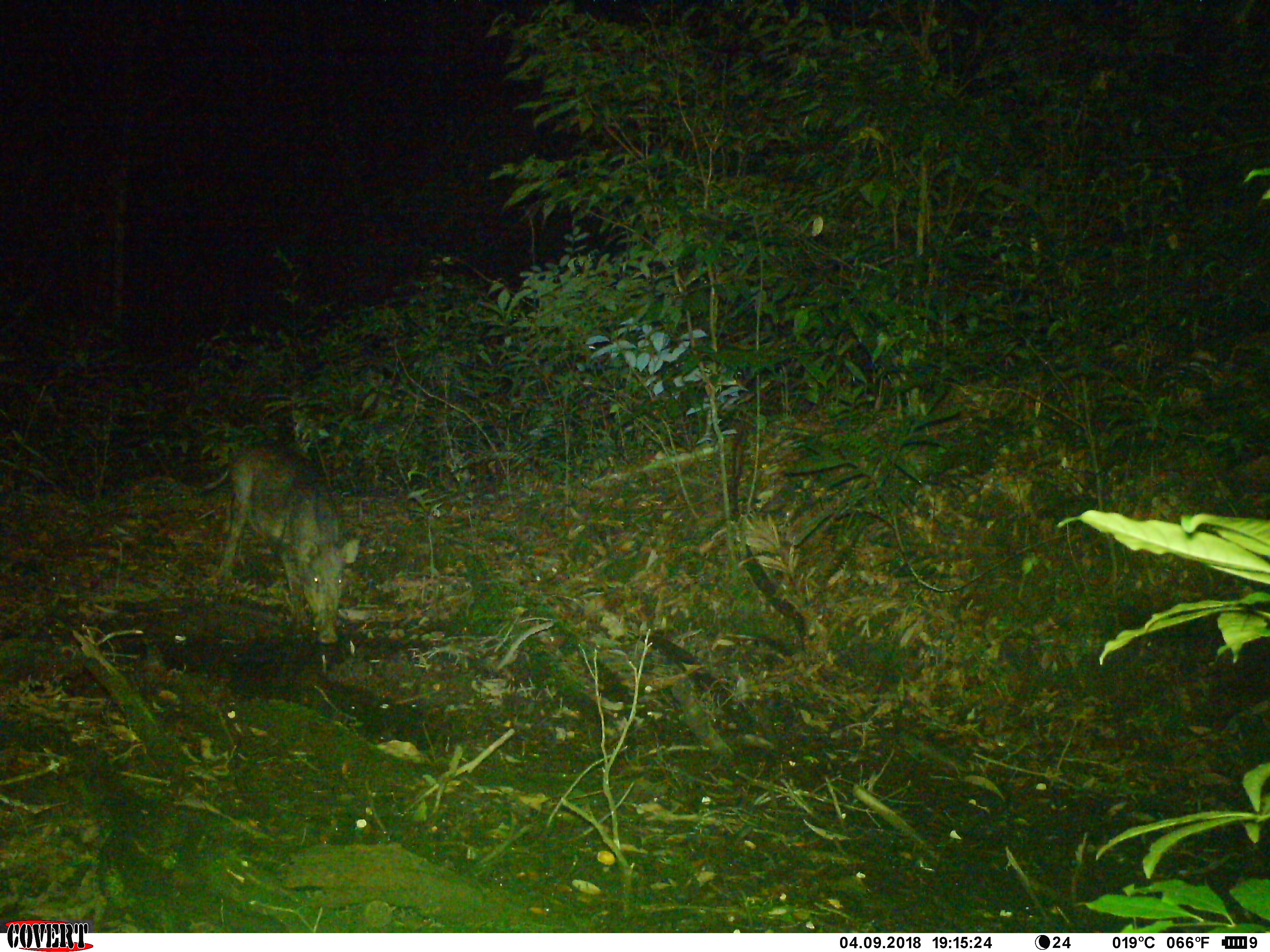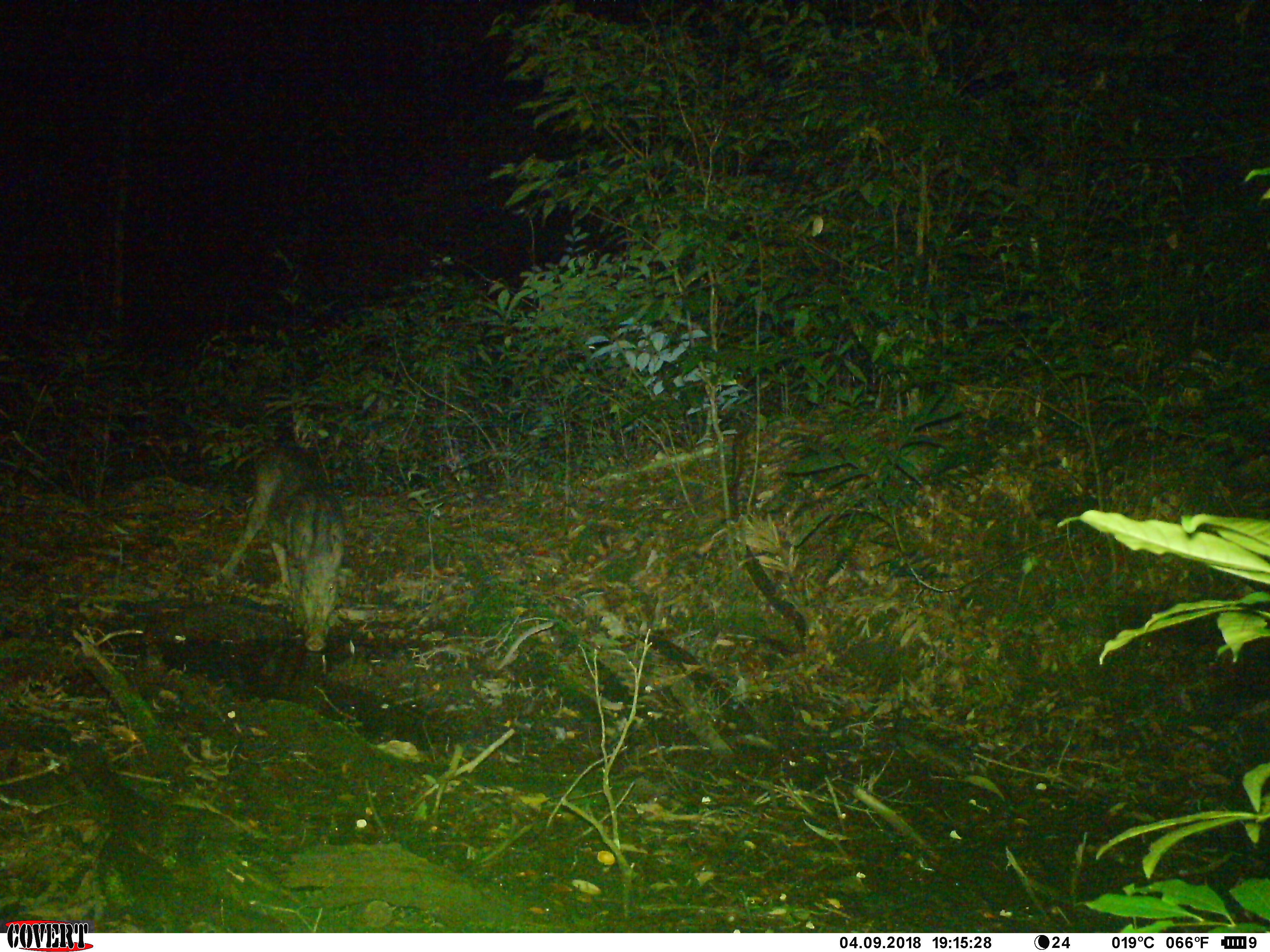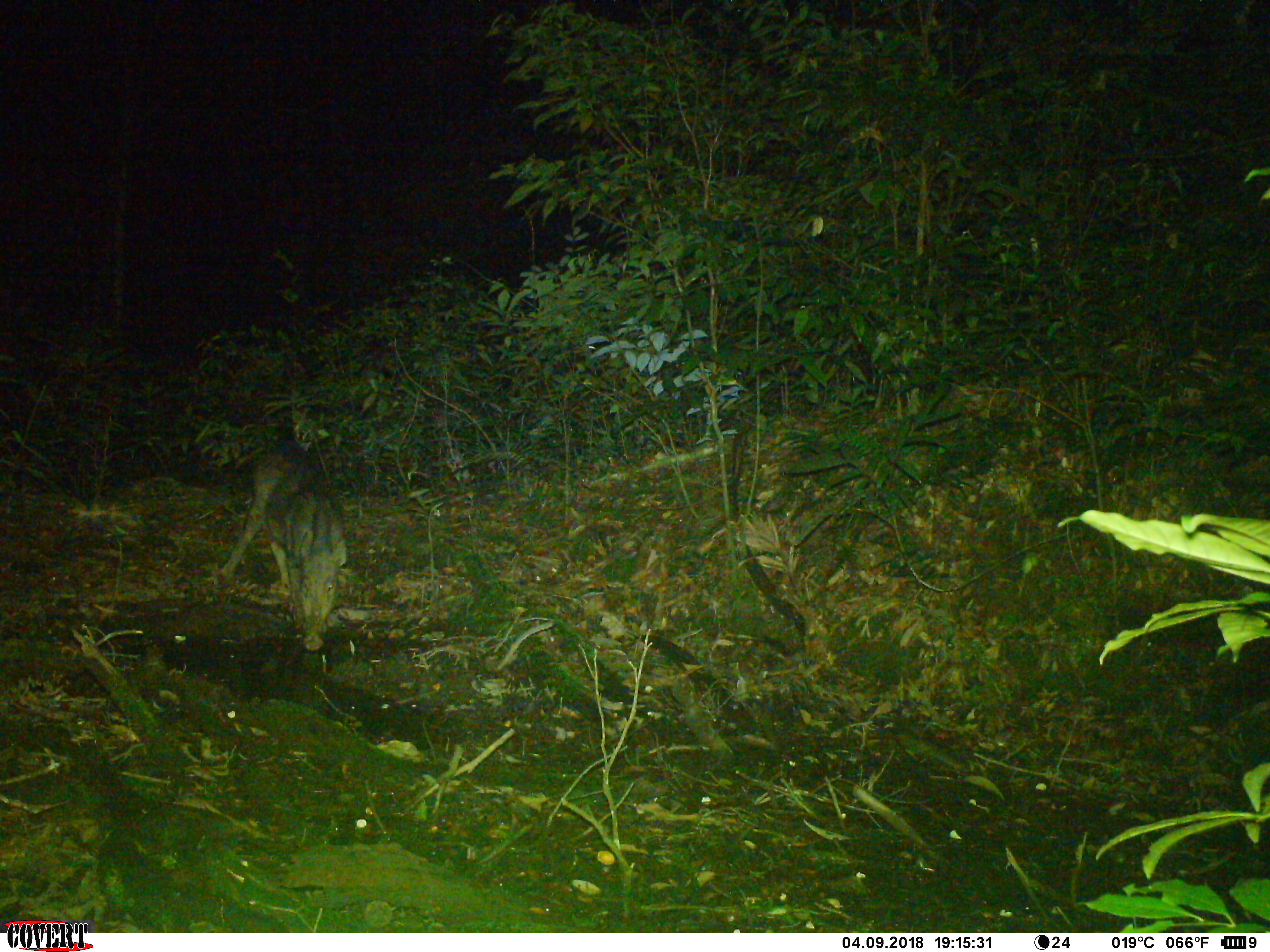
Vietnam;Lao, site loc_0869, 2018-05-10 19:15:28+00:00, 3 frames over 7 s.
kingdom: Animalia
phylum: Chordata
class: Mammalia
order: Artiodactyla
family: Suidae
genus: Sus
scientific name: Sus scrofa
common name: eurasian wild pig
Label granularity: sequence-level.